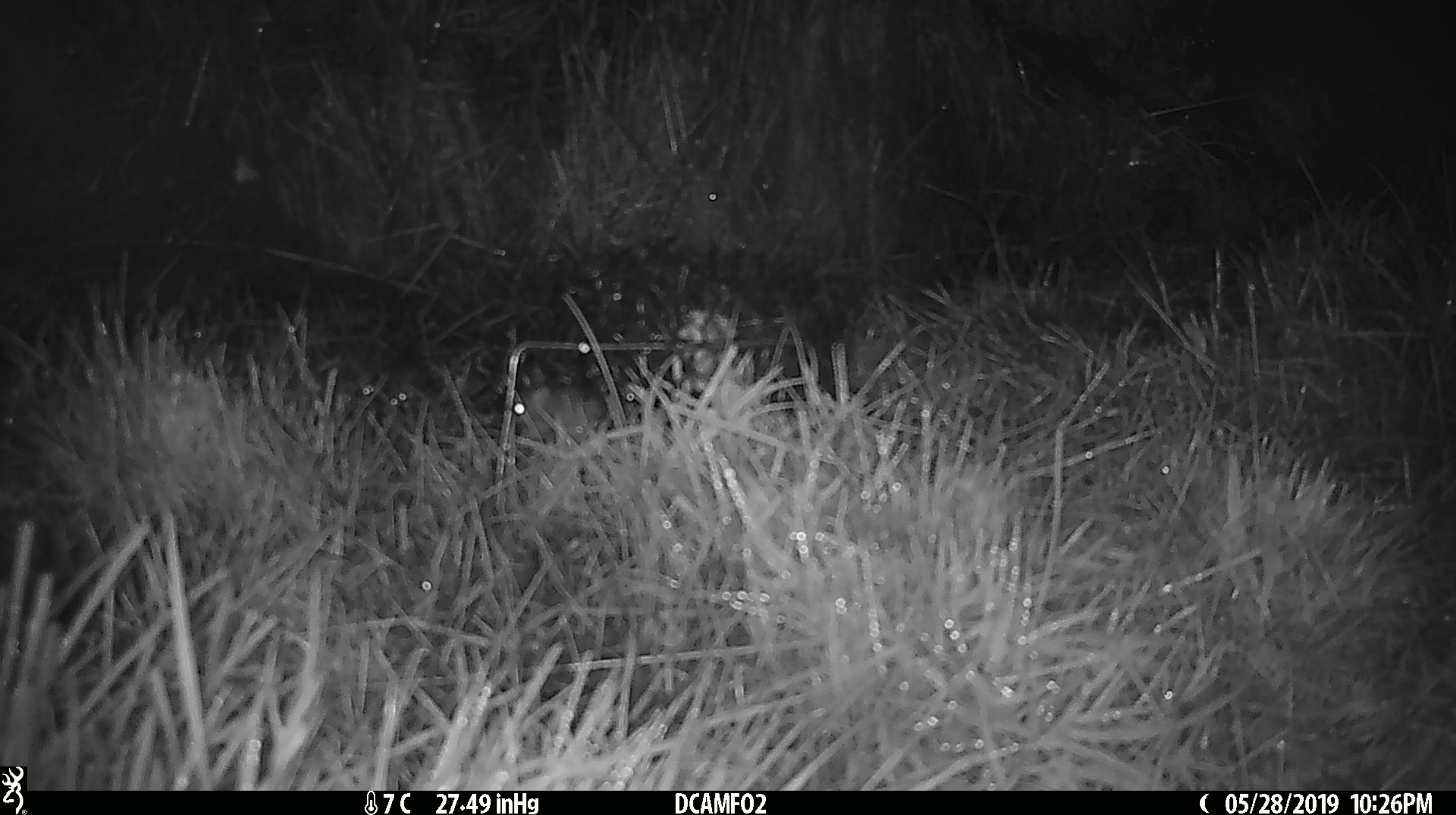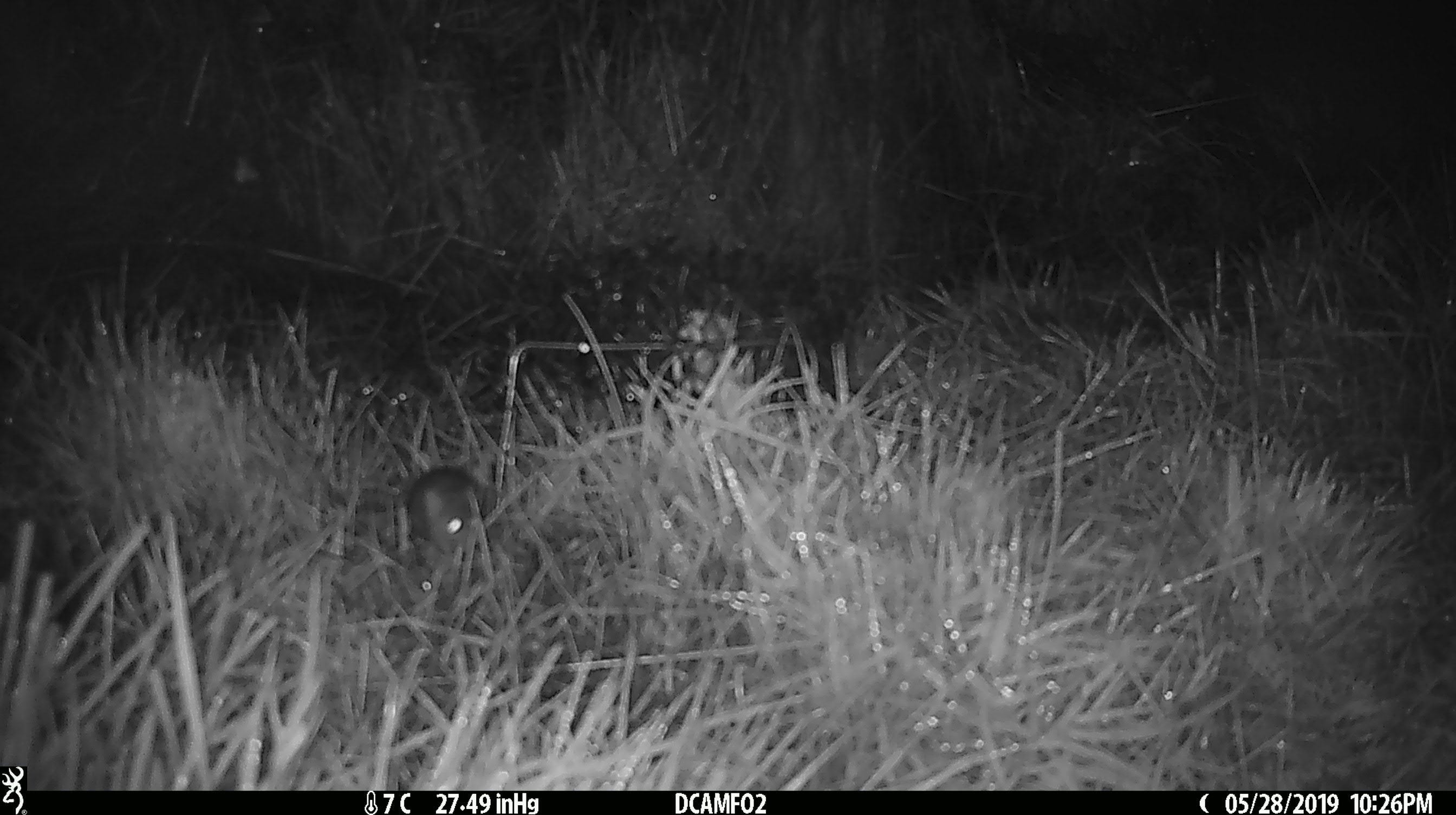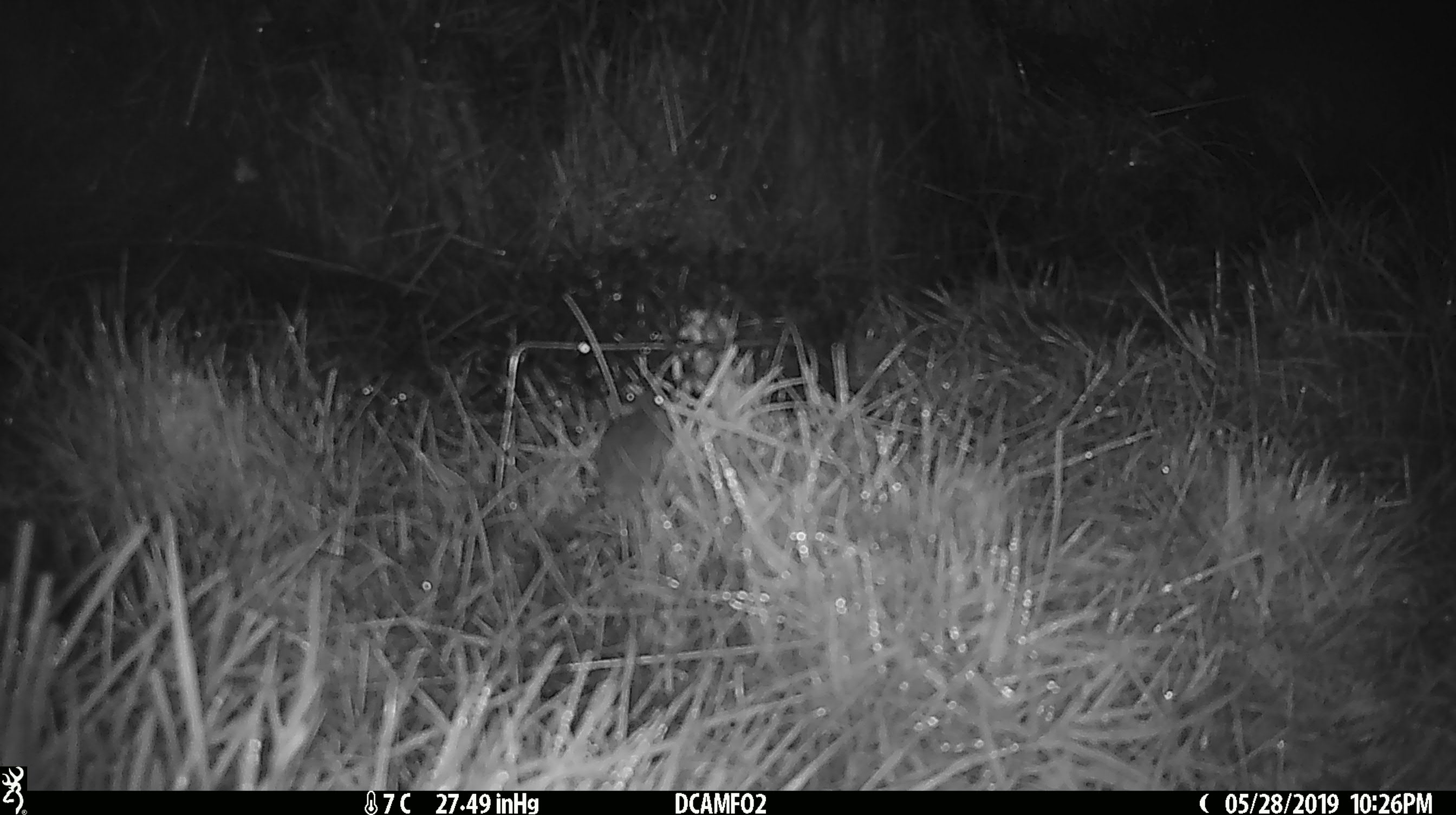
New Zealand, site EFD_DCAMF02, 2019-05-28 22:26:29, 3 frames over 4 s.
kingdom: Animalia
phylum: Chordata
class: Mammalia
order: Rodentia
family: Muridae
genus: Mus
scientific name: Mus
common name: mouse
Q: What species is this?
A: Mouse (Mus).